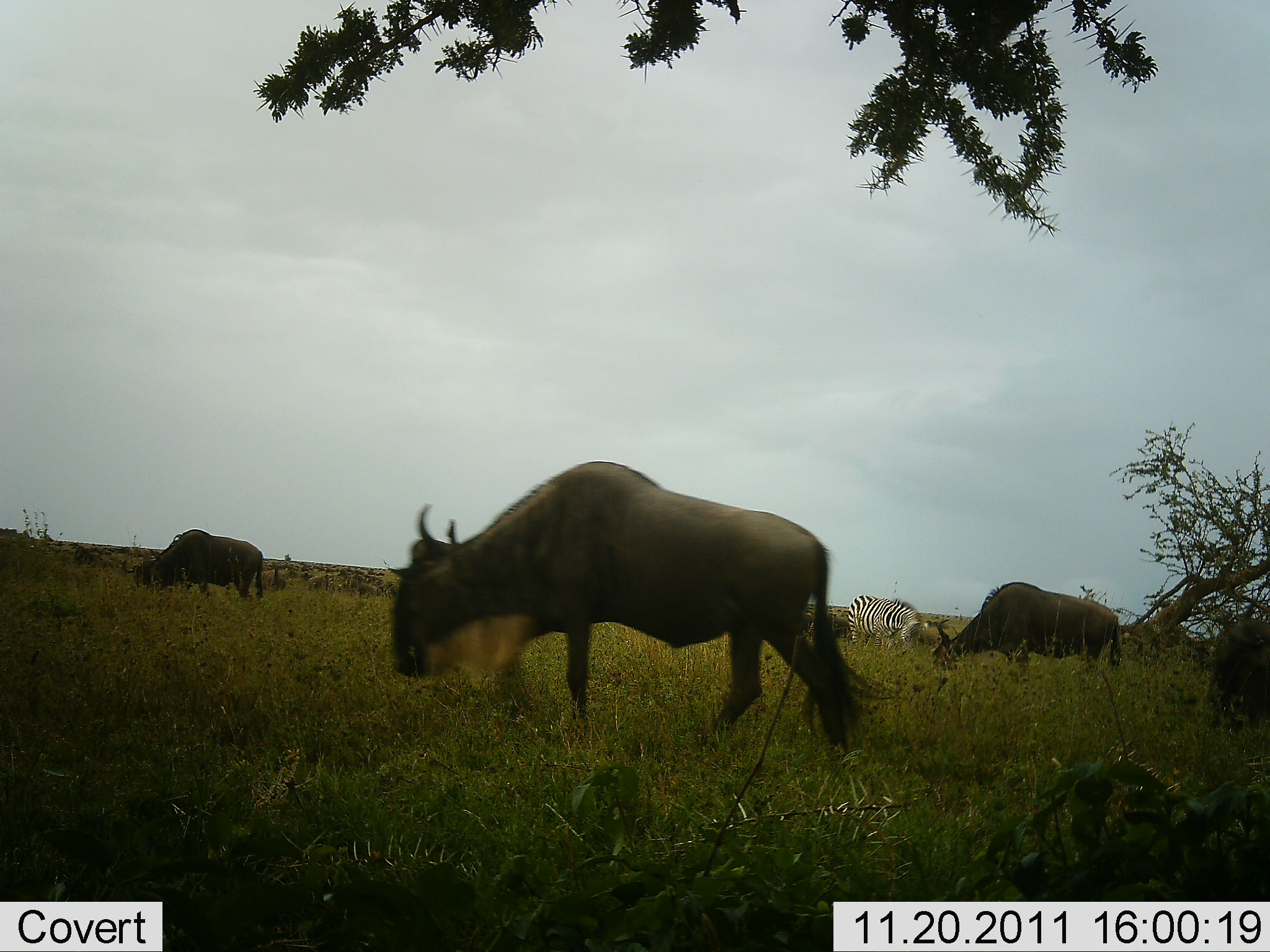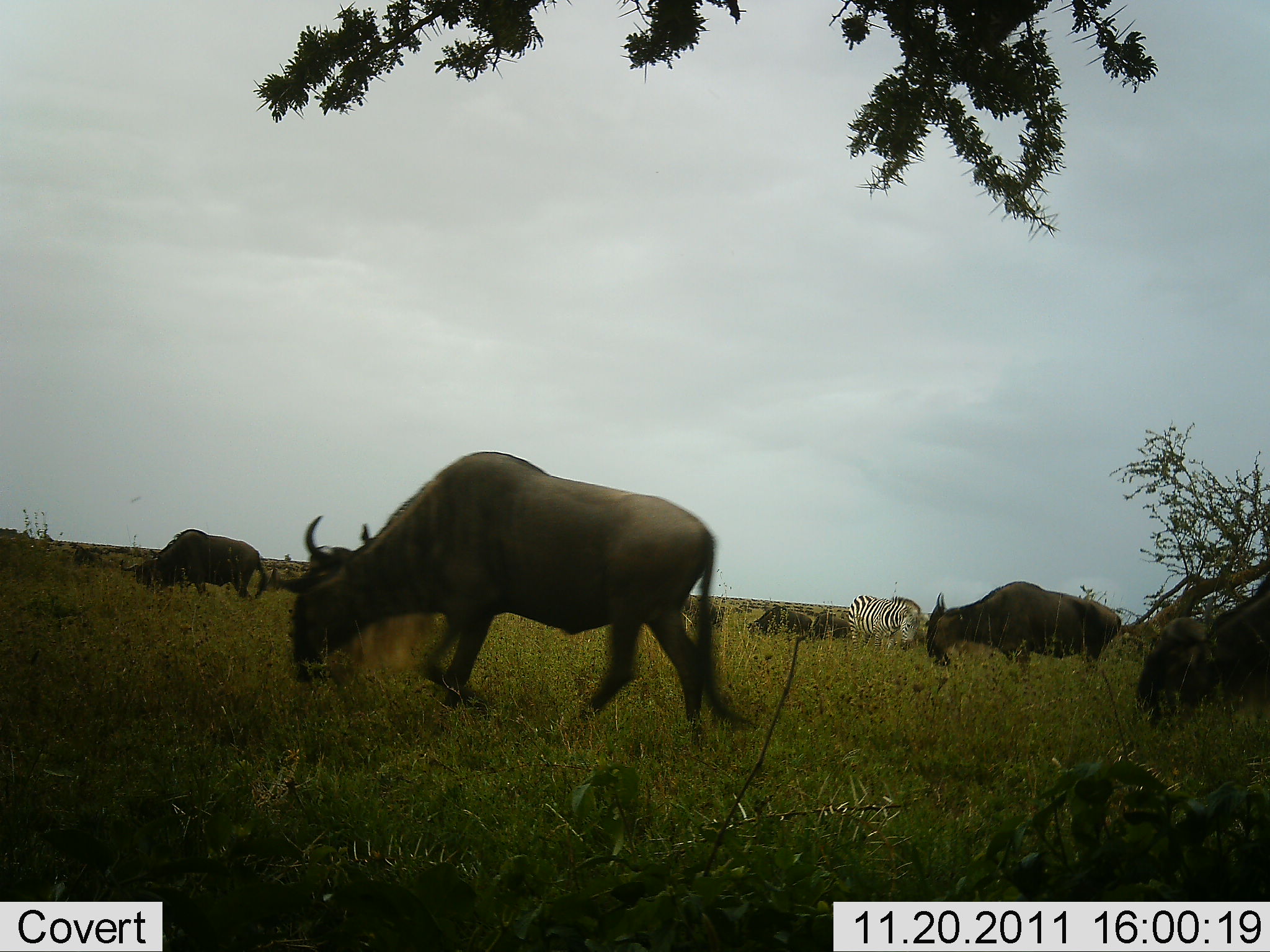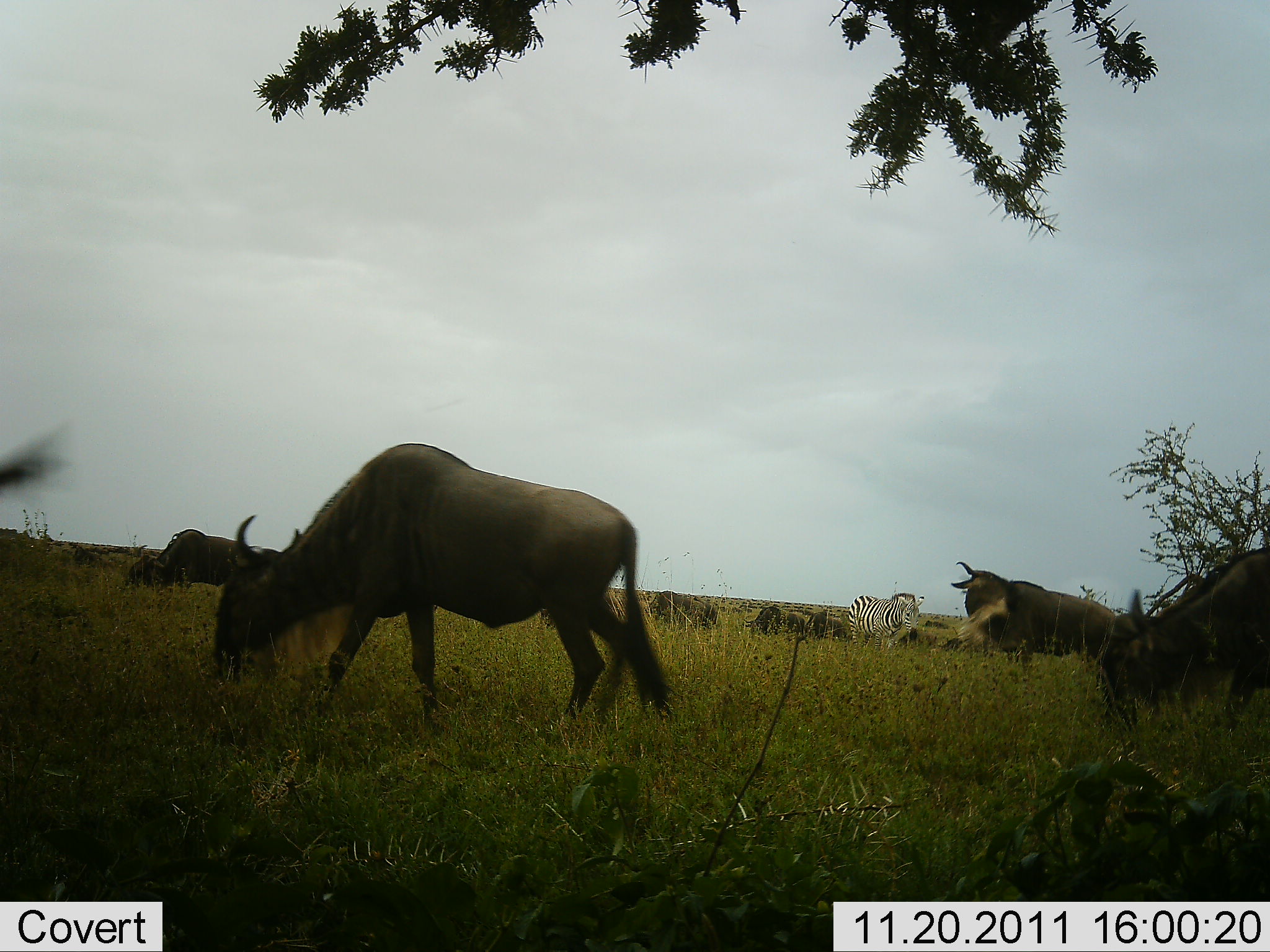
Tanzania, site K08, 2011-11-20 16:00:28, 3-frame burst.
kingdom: Animalia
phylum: Chordata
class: Mammalia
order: Artiodactyla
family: Bovidae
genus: Connochaetes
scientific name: Connochaetes taurinus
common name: blue wildebeest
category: wildebeest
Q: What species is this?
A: Wildebeest (blue wildebeest) (Connochaetes taurinus).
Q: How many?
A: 6.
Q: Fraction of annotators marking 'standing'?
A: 54%.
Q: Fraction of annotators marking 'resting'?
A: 0%.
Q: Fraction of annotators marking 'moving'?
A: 54%.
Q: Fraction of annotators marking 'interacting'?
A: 0%.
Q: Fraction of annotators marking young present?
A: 0%.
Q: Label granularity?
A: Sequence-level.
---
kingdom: Animalia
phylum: Chordata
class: Mammalia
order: Perissodactyla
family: Equidae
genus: Equus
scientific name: Equus quagga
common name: plains zebra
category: zebra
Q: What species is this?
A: Zebra (plains zebra) (Equus quagga).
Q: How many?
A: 1.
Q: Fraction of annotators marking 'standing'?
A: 64%.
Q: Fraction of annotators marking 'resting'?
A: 0%.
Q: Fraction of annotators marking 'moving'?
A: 0%.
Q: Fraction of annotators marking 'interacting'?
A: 0%.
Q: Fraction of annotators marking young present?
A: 0%.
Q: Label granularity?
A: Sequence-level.